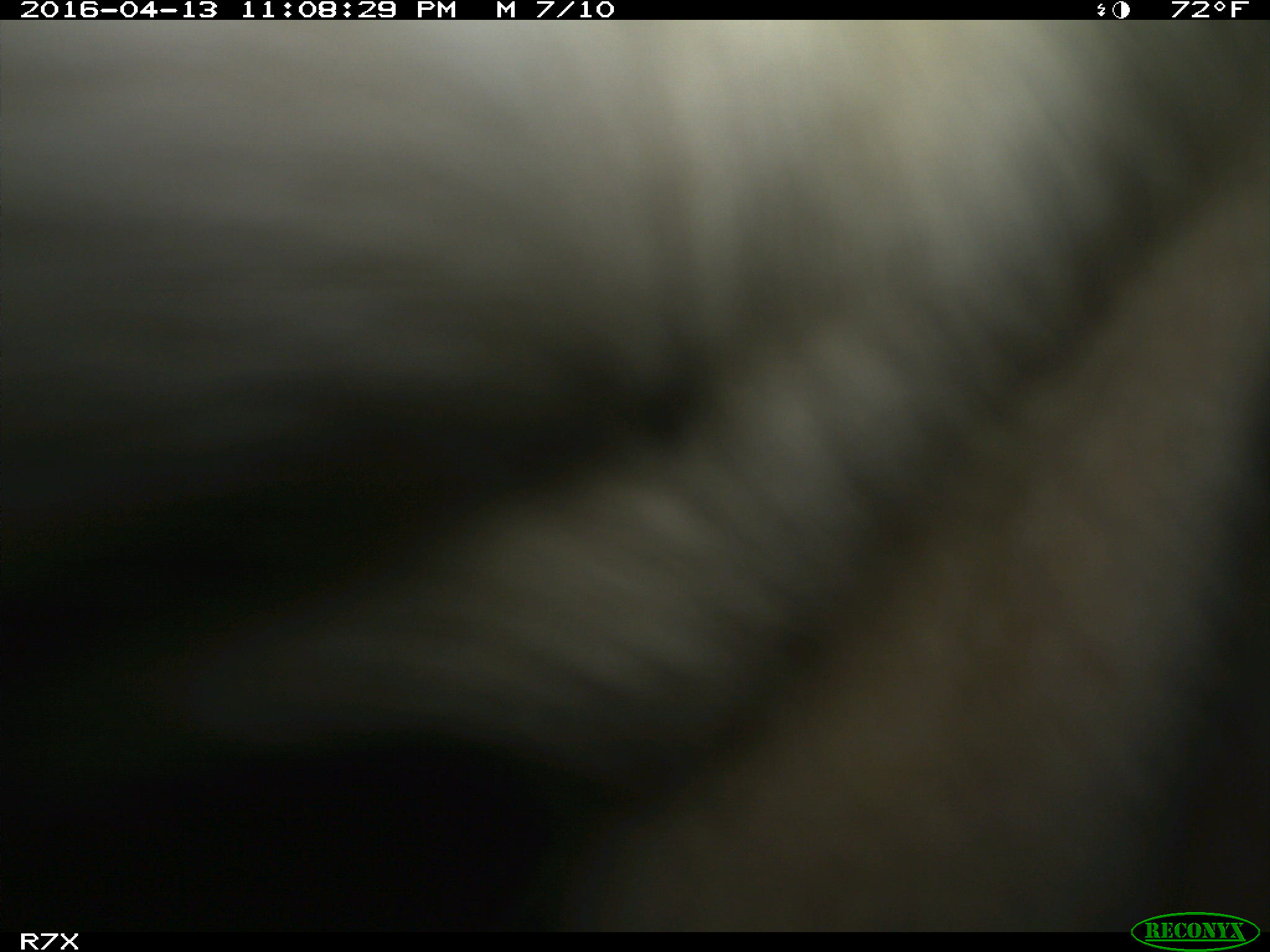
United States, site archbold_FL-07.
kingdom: Animalia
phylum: Chordata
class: Mammalia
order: Artiodactyla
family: Bovidae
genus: Bos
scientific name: Bos taurus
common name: domestic cow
Bos taurus (domestic cow).